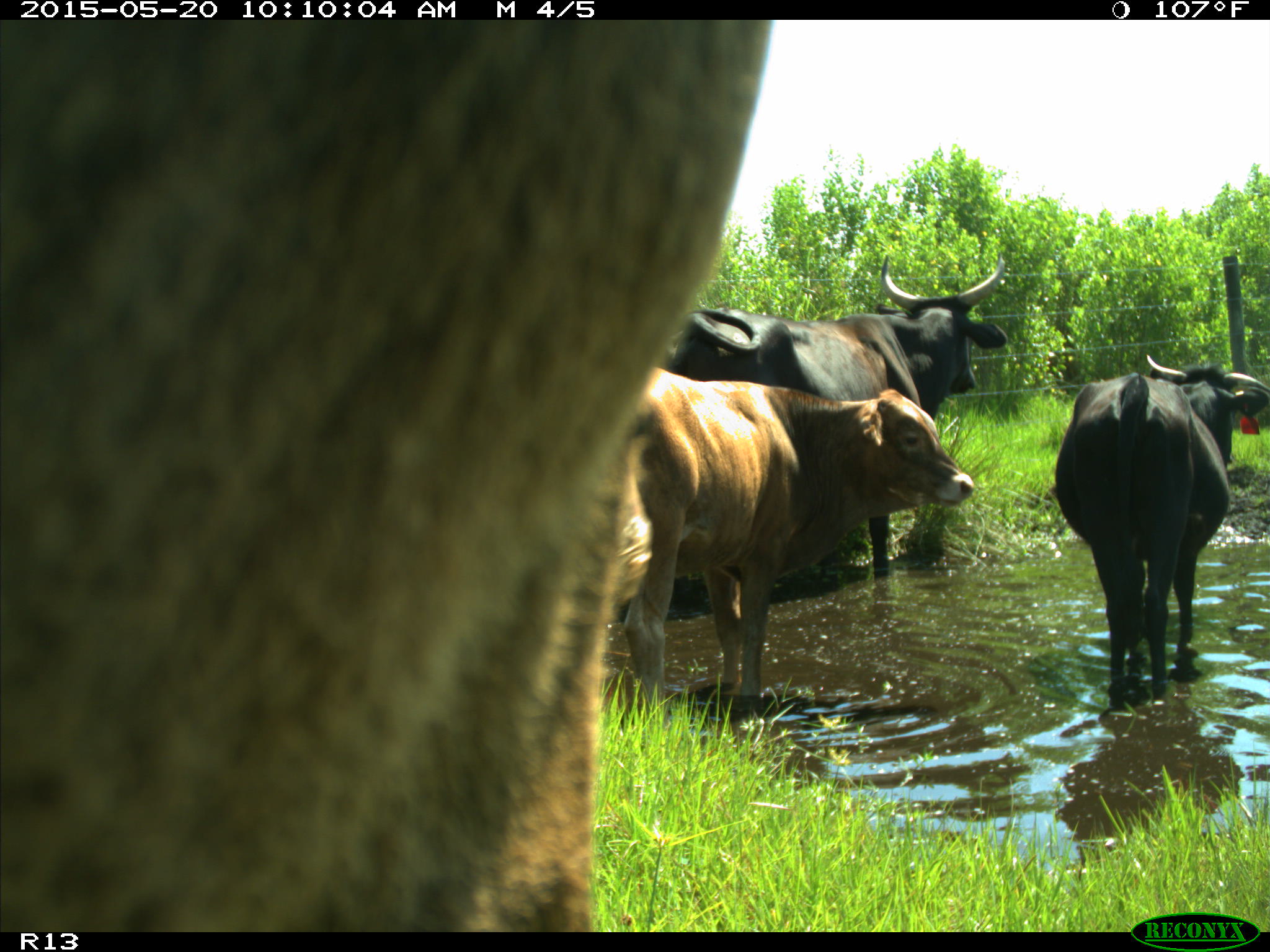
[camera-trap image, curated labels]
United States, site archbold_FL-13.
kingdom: Animalia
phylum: Chordata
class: Mammalia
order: Artiodactyla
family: Bovidae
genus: Bos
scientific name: Bos taurus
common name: domestic cow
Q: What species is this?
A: Bos taurus (domestic cow).